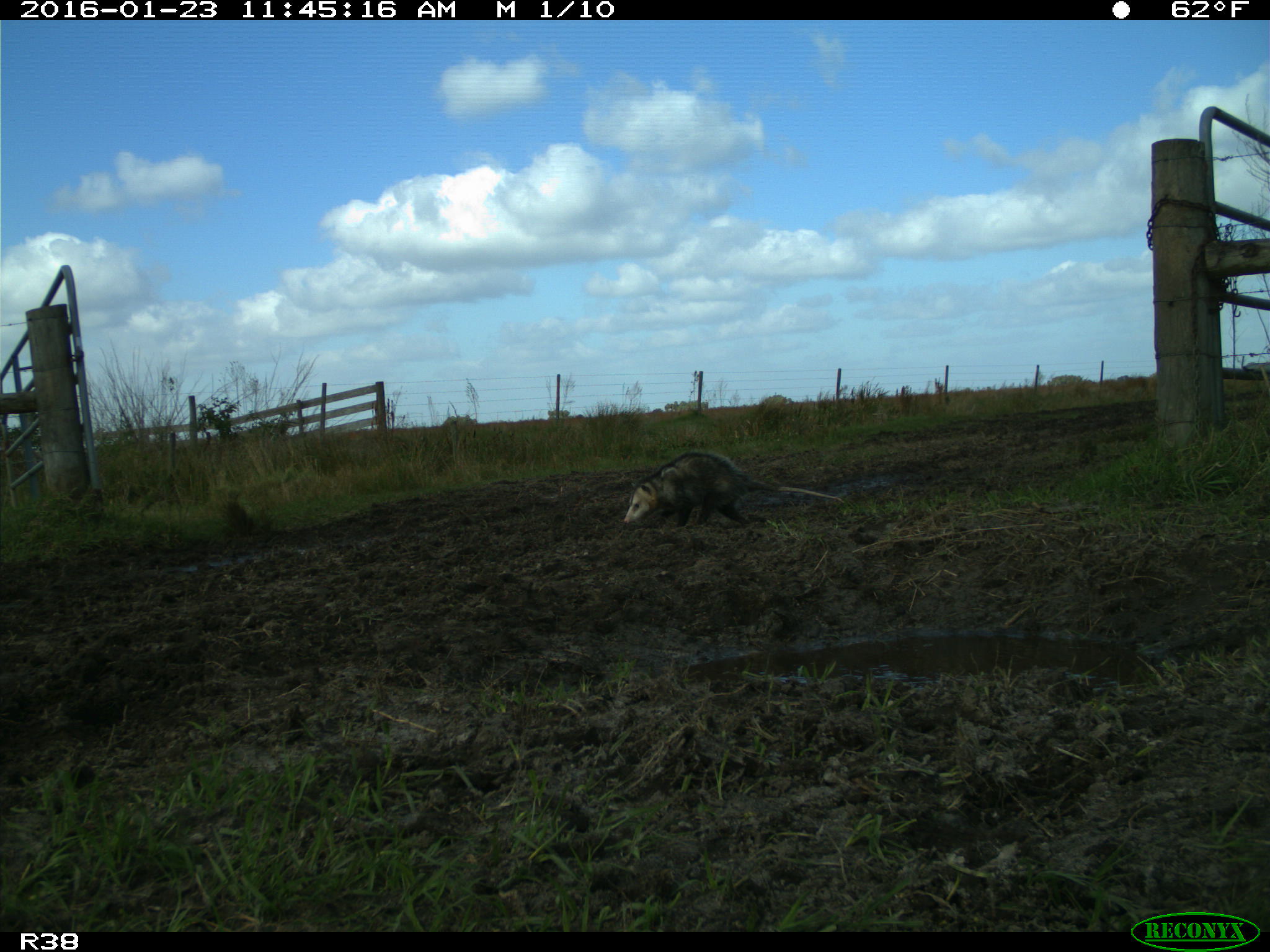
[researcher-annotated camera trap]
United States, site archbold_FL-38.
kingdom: Animalia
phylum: Chordata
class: Mammalia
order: Didelphimorphia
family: Didelphidae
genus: Didelphis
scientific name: Didelphis virginiana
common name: virginia opossum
Didelphis virginiana (virginia opossum).